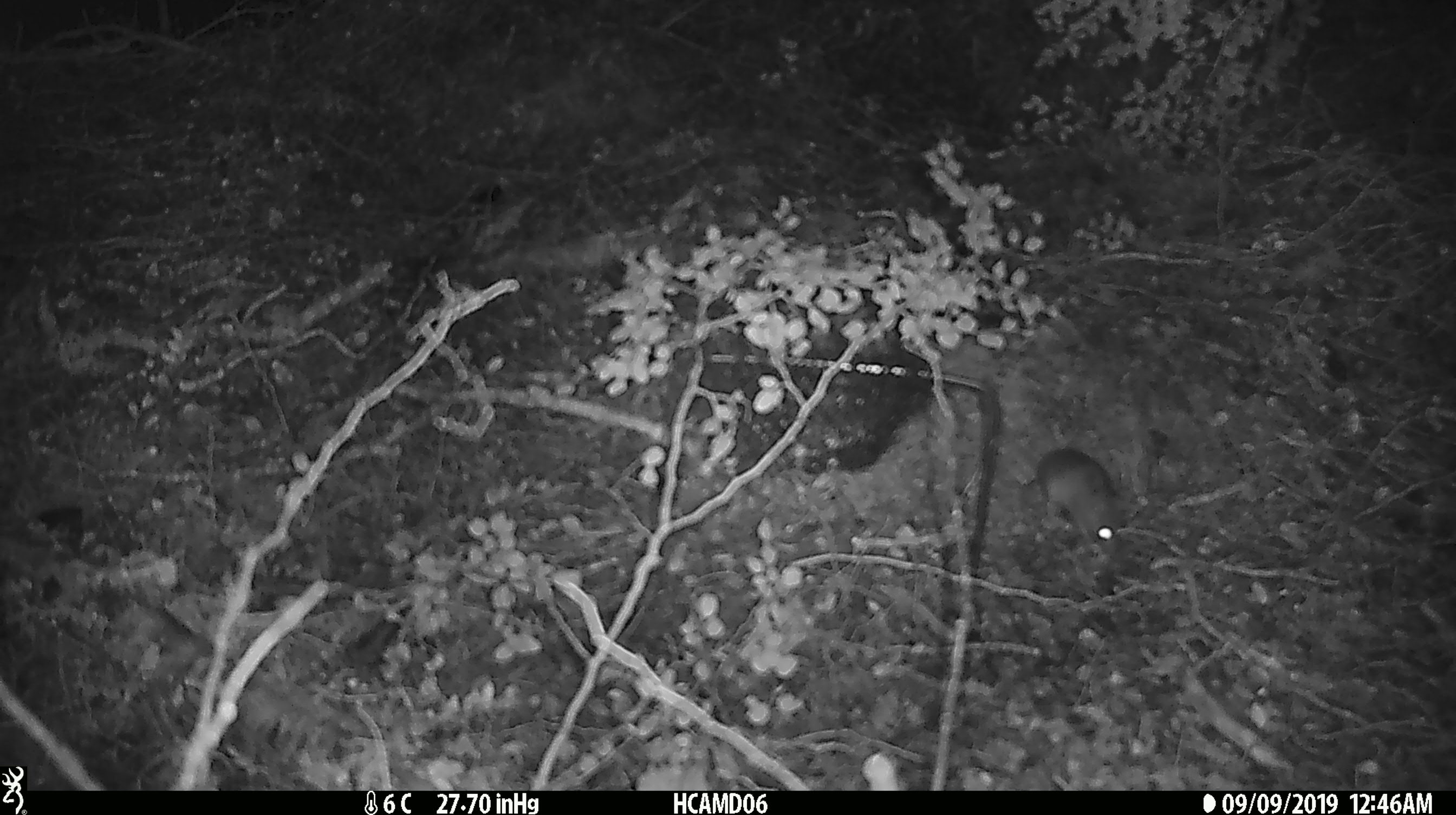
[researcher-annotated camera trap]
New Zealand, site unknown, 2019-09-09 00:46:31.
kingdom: Animalia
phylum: Chordata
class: Mammalia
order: Rodentia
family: Muridae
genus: Mus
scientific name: Mus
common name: mouse